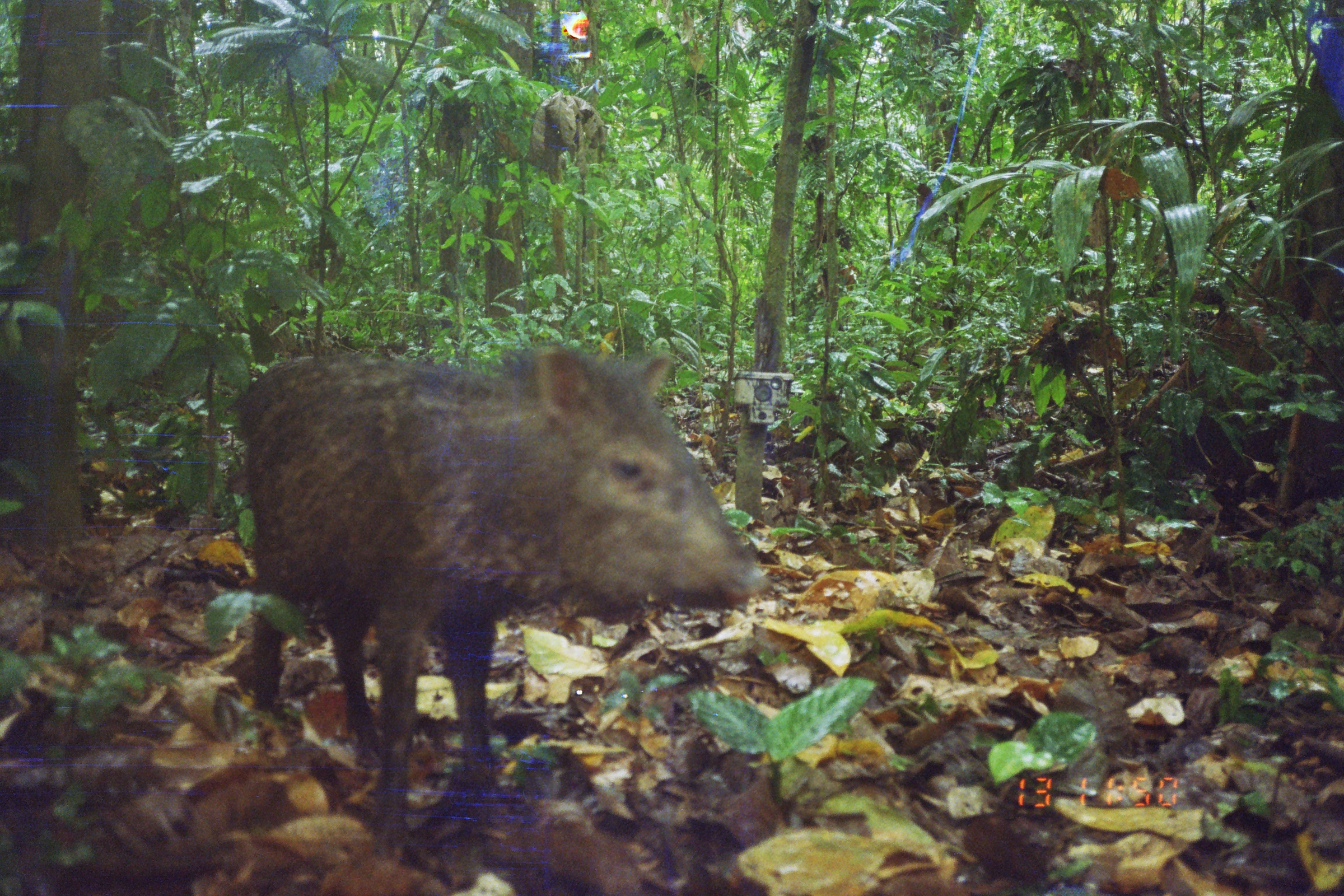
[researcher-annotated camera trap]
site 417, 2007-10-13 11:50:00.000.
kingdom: Animalia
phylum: Chordata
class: Mammalia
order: Artiodactyla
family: Tayassuidae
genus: Pecari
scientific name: Pecari tajacu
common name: collared peccary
Pecari tajacu (collared peccary).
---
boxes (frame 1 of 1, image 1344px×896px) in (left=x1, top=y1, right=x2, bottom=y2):
pecari tajacu: (left=232, top=346, right=766, bottom=869)